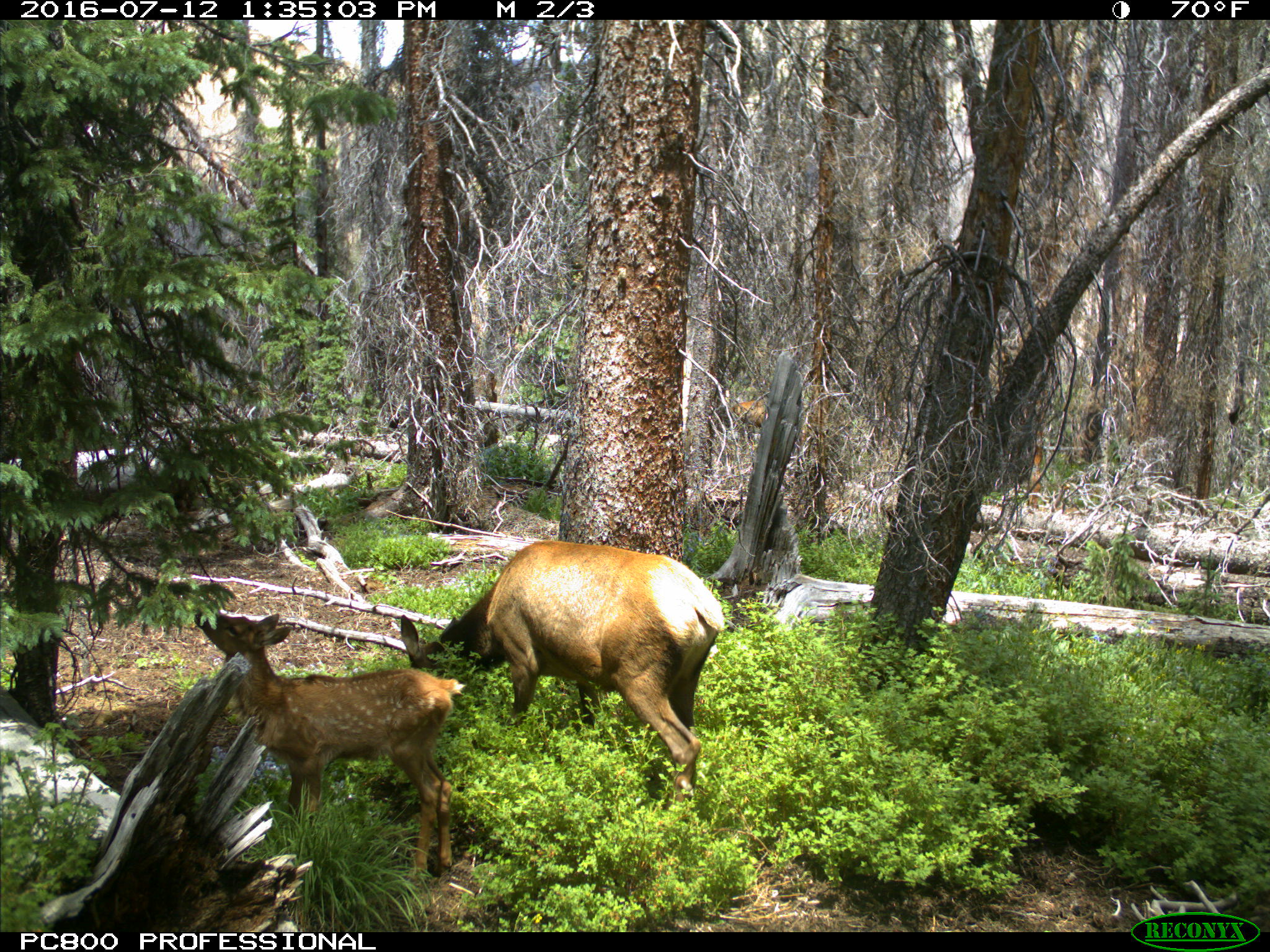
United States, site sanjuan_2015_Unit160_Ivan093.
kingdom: Animalia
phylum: Chordata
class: Mammalia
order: Artiodactyla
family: Cervidae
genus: Cervus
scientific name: Cervus elaphus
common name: red deer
Cervus elaphus (red deer).